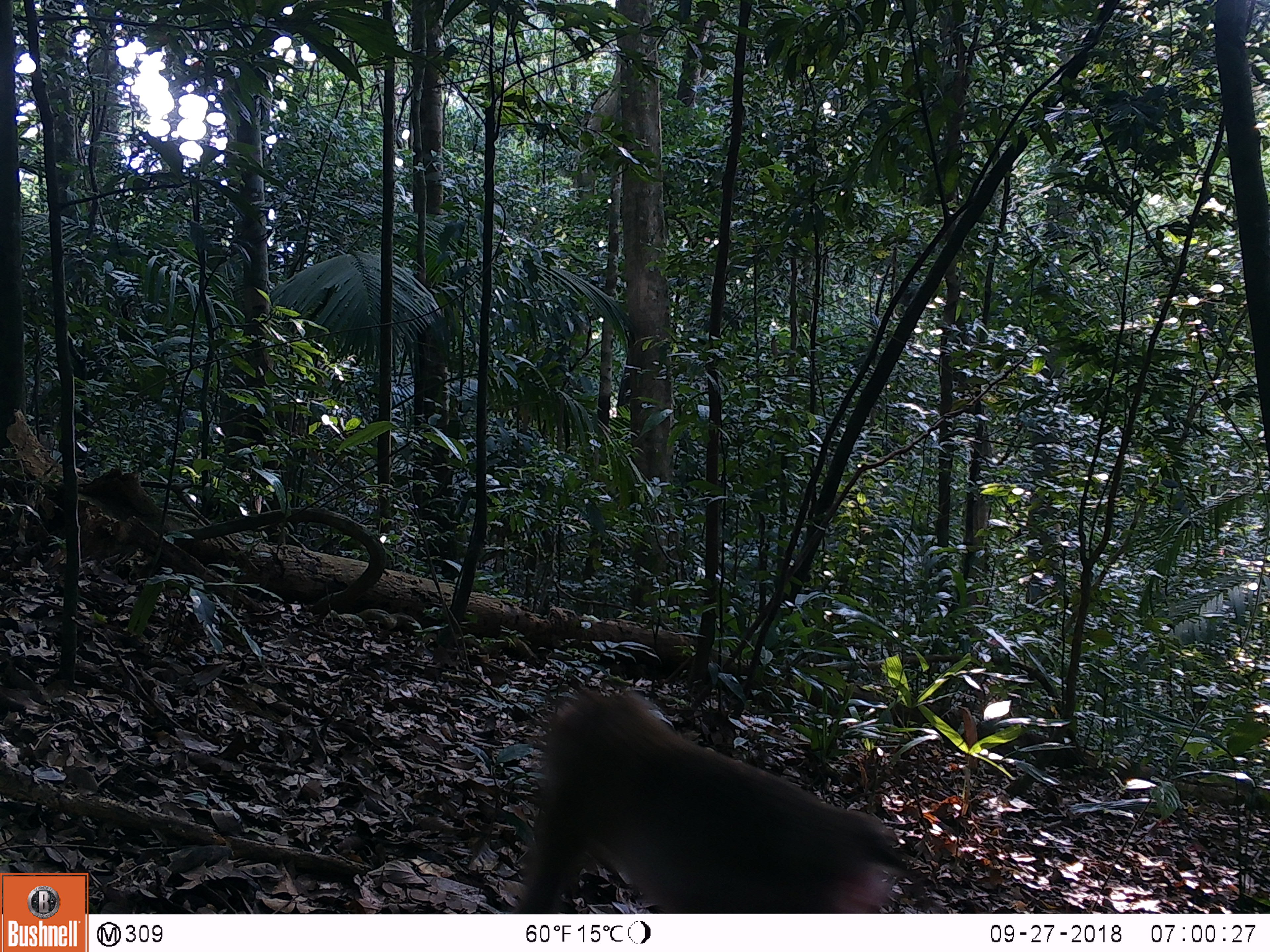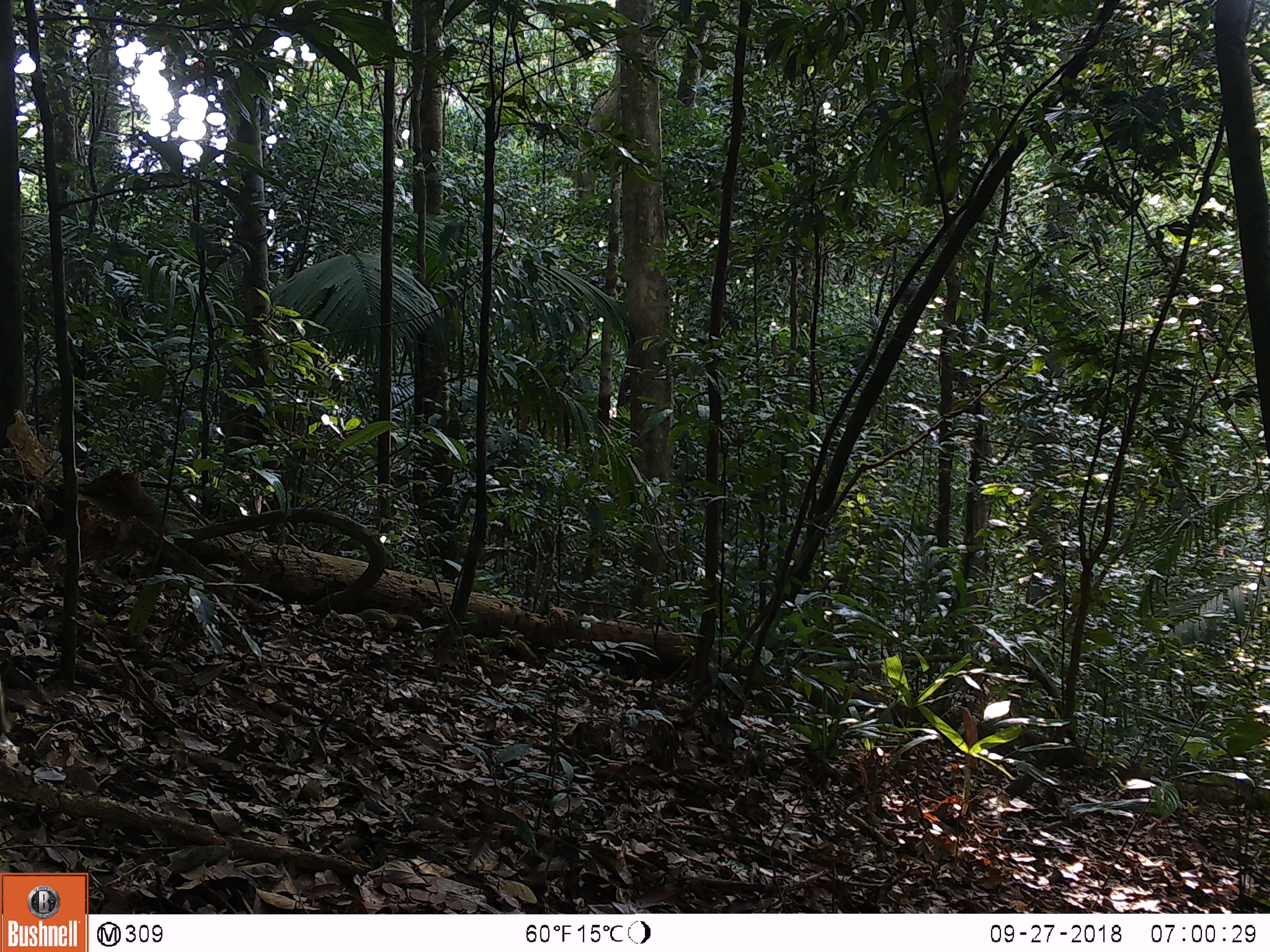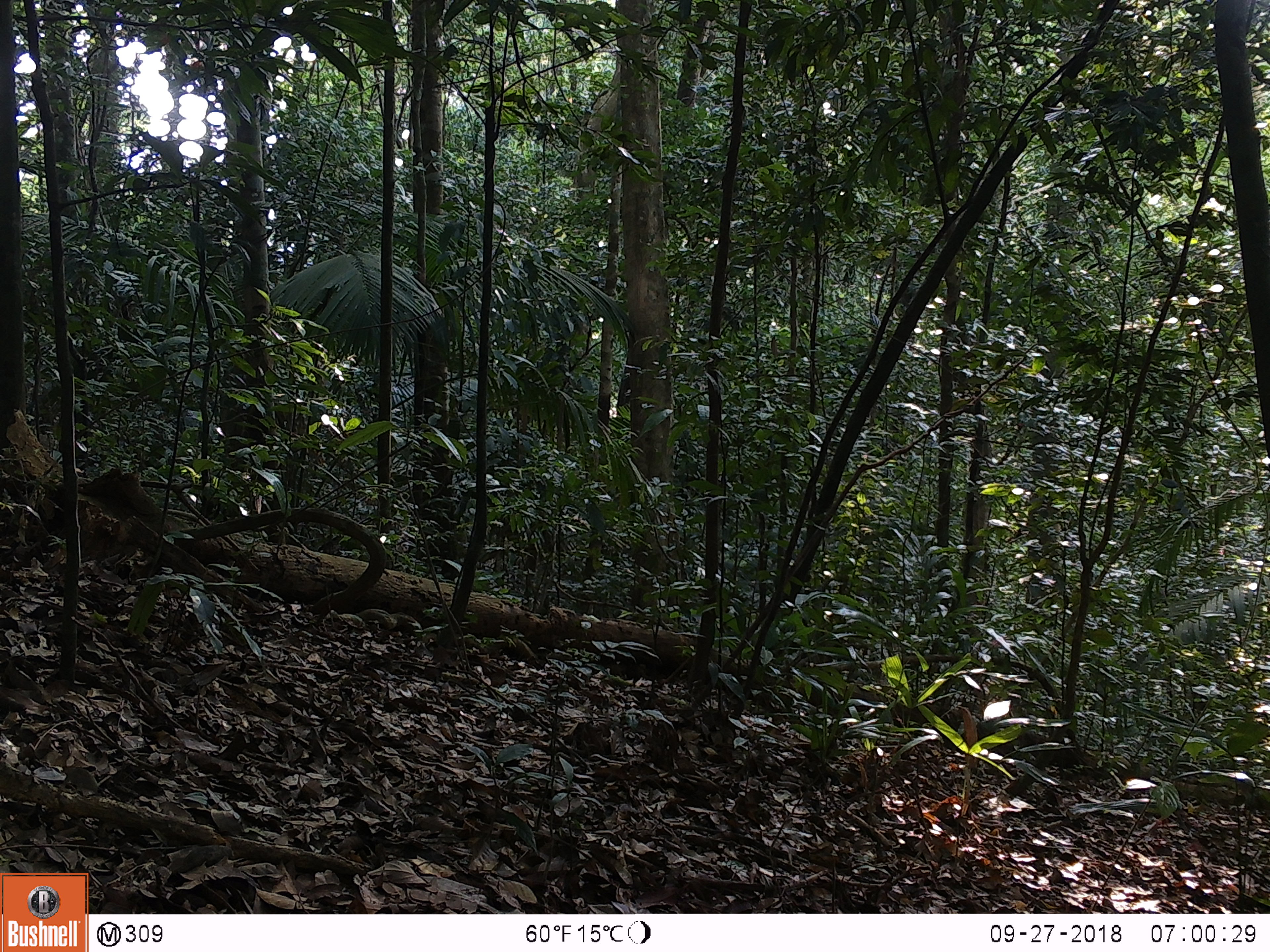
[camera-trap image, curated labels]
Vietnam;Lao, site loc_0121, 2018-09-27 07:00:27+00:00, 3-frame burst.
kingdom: Animalia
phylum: Chordata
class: Mammalia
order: Primates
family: Cercopithecidae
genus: Macaca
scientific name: Macaca nemestrina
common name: pig-tailed macaque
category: pig tailed macaque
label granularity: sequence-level